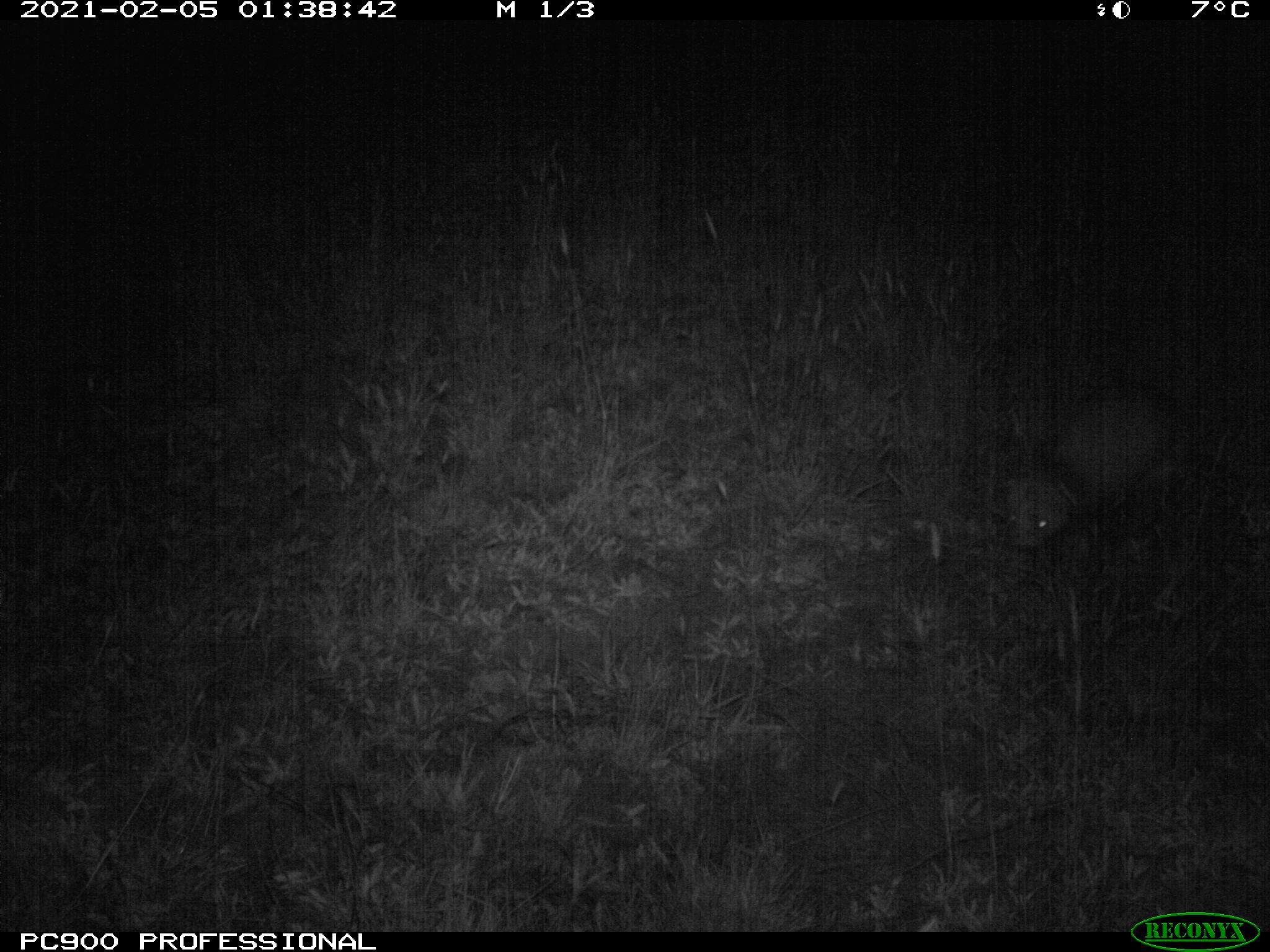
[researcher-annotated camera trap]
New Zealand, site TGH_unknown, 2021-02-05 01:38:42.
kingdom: Animalia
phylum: Chordata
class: Mammalia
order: Carnivora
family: Mustelidae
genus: Mustela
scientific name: Mustela furo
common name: ferret